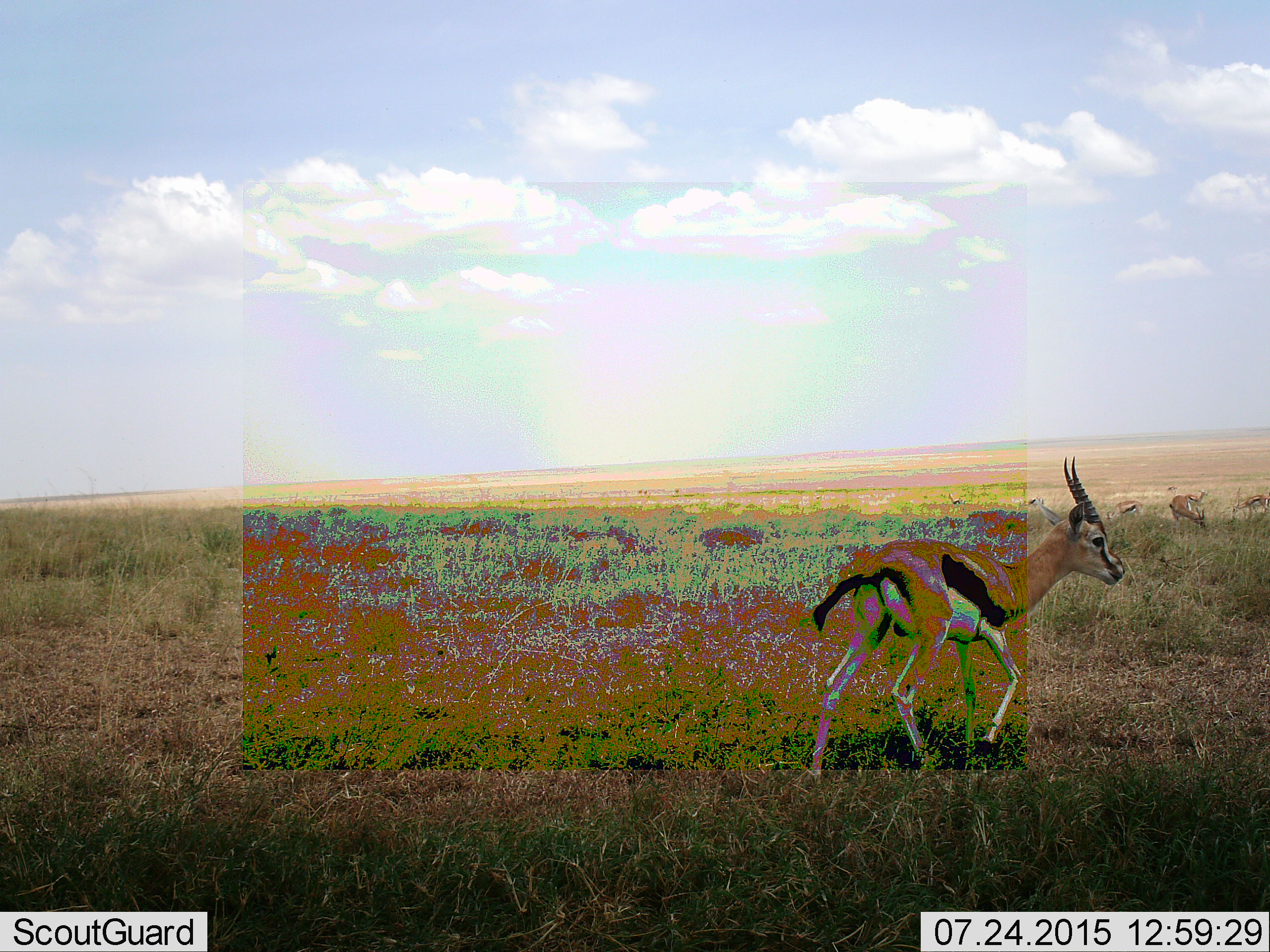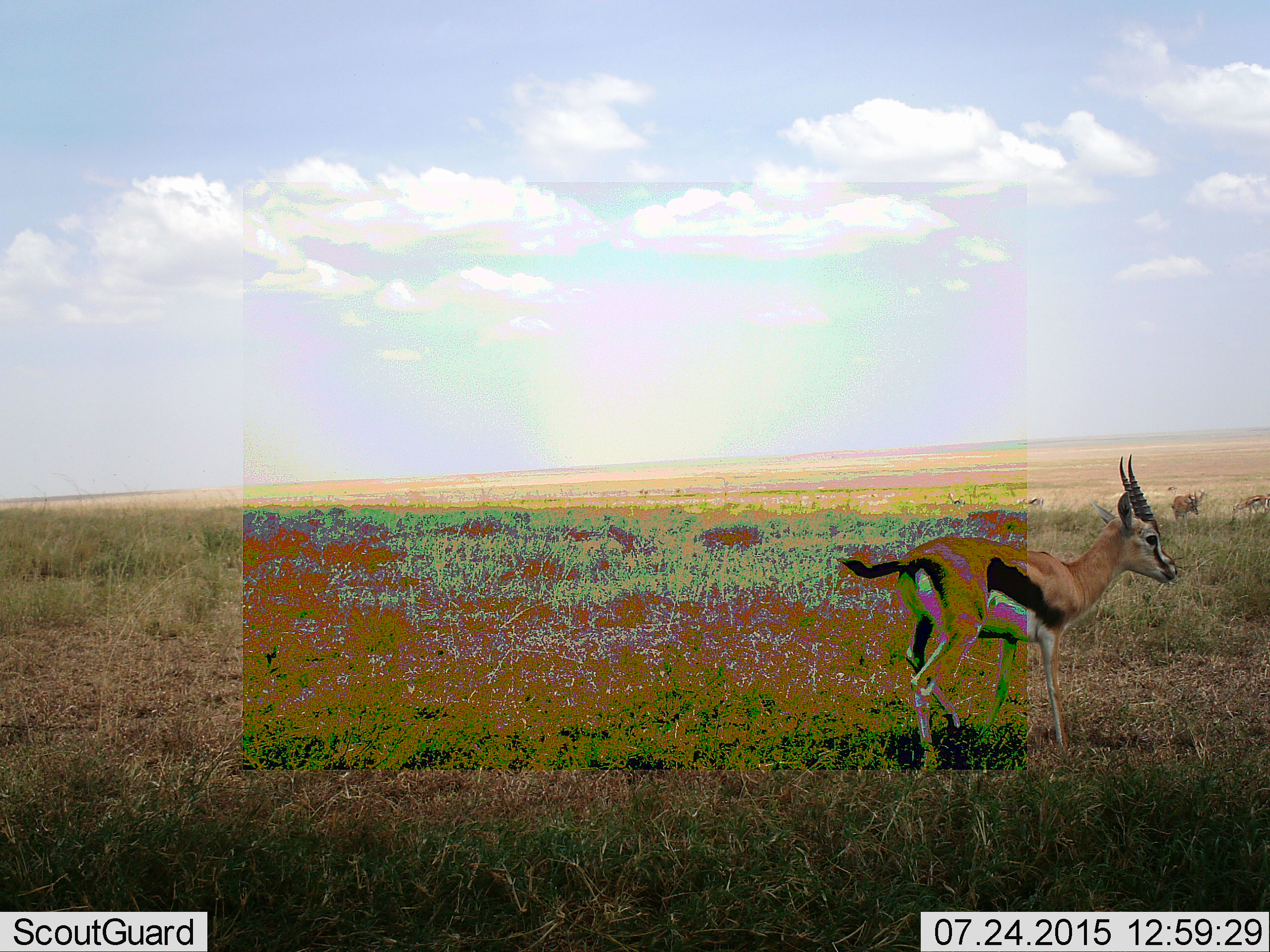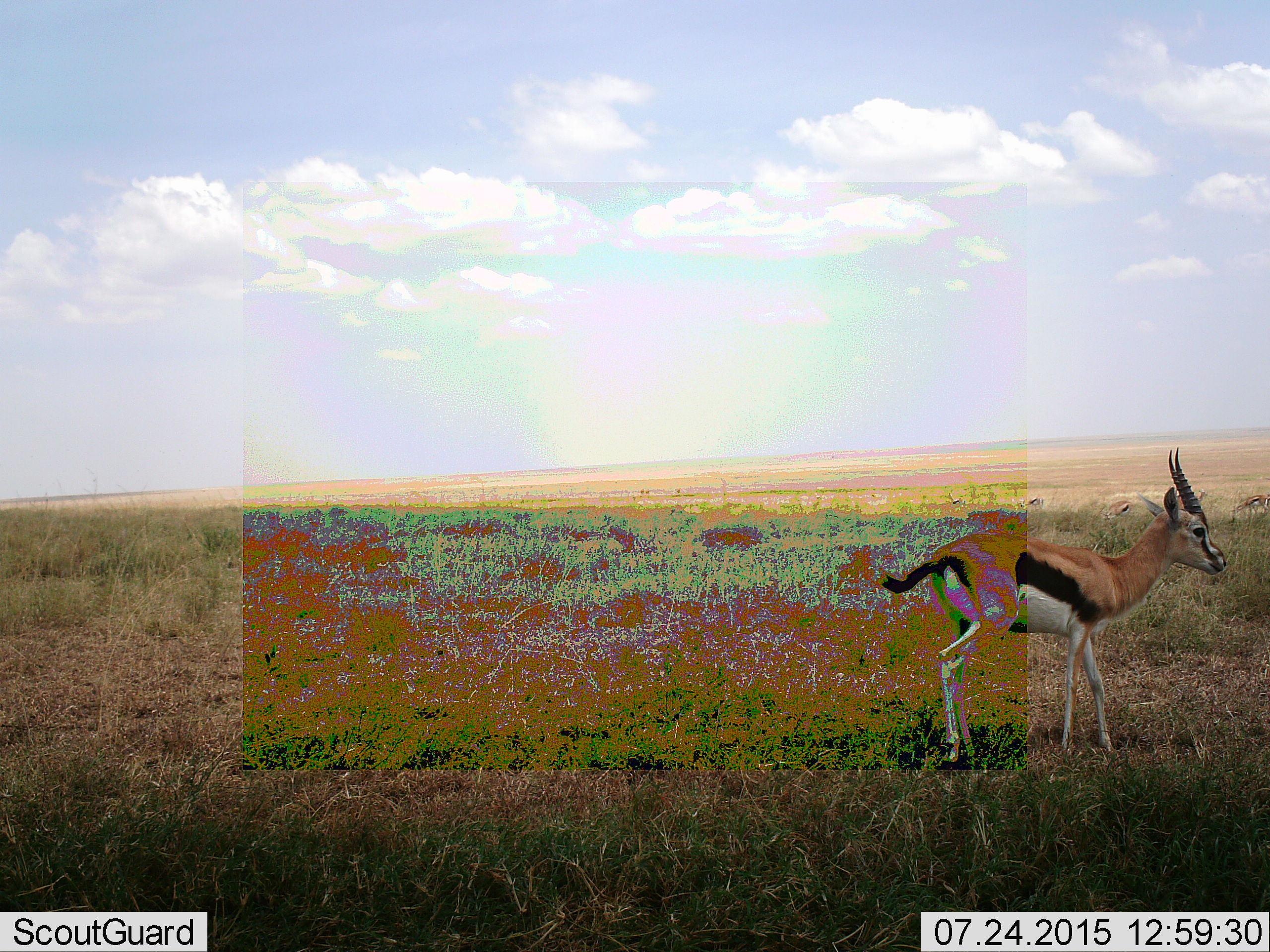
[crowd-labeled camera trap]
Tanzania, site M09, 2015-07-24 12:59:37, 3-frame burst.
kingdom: Animalia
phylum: Chordata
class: Mammalia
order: Artiodactyla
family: Bovidae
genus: Eudorcas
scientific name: Eudorcas thomsonii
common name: thomson's gazelle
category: gazellethomsons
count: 6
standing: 50%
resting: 0%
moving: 83%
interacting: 0%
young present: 0%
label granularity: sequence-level